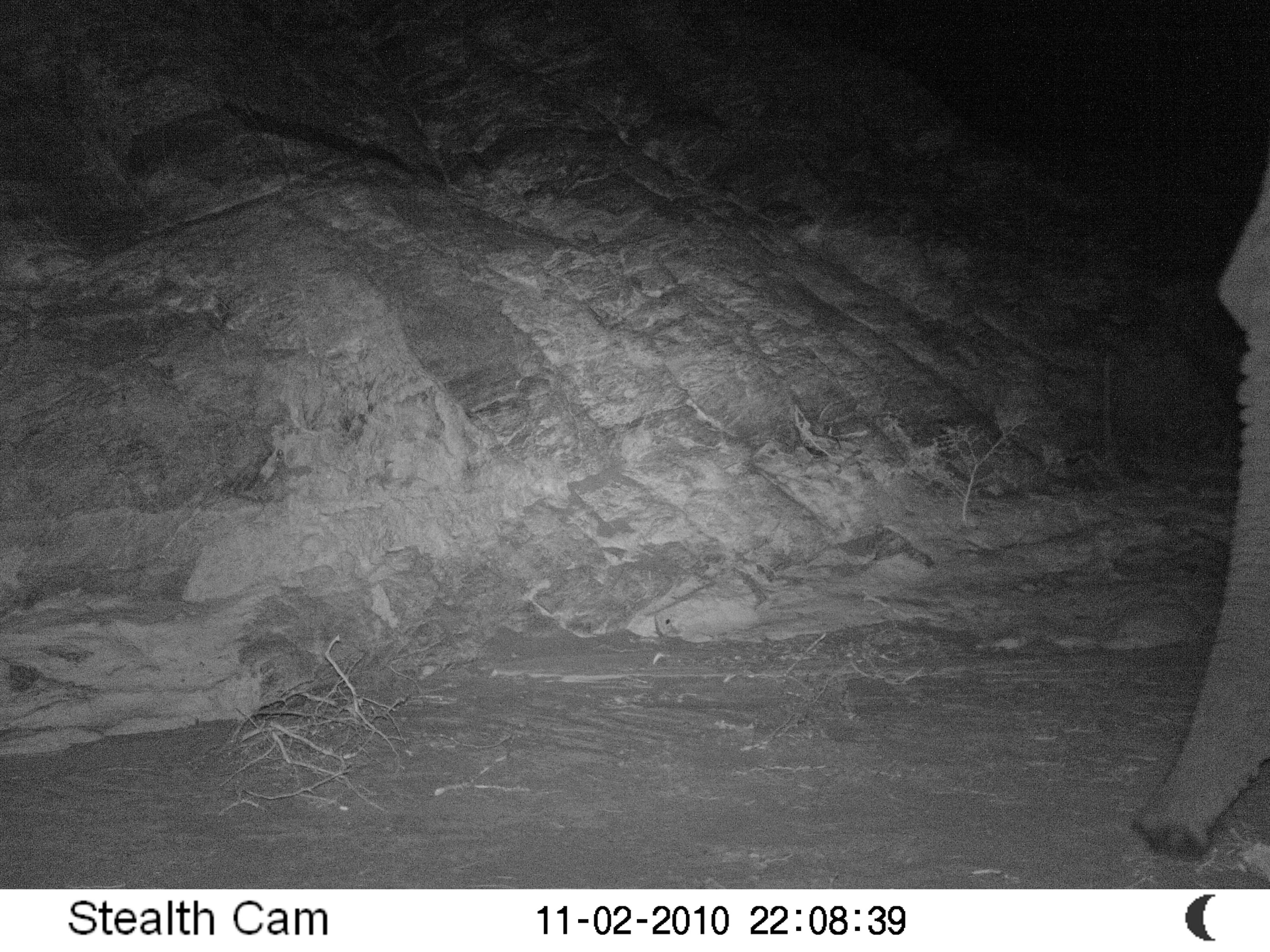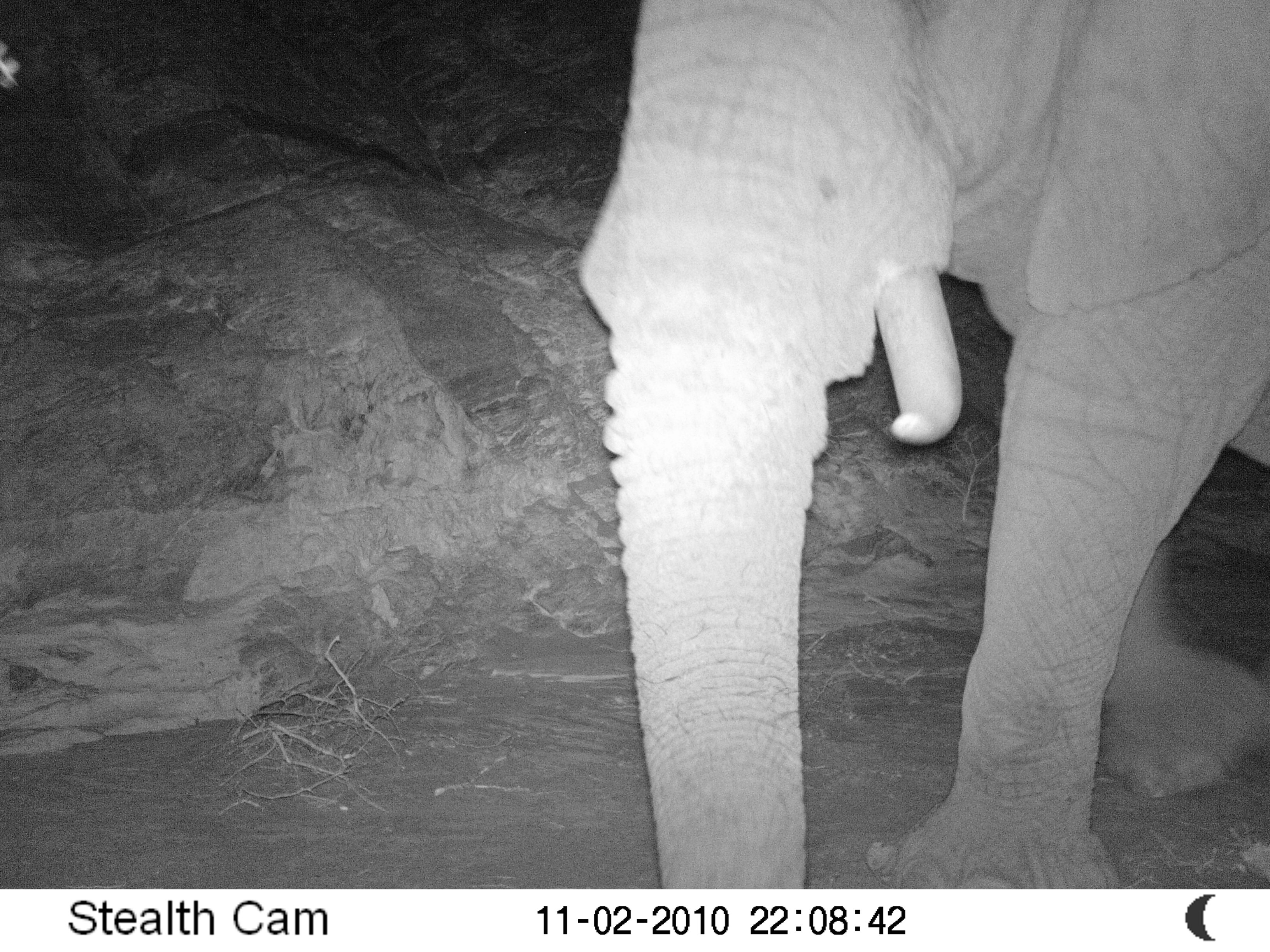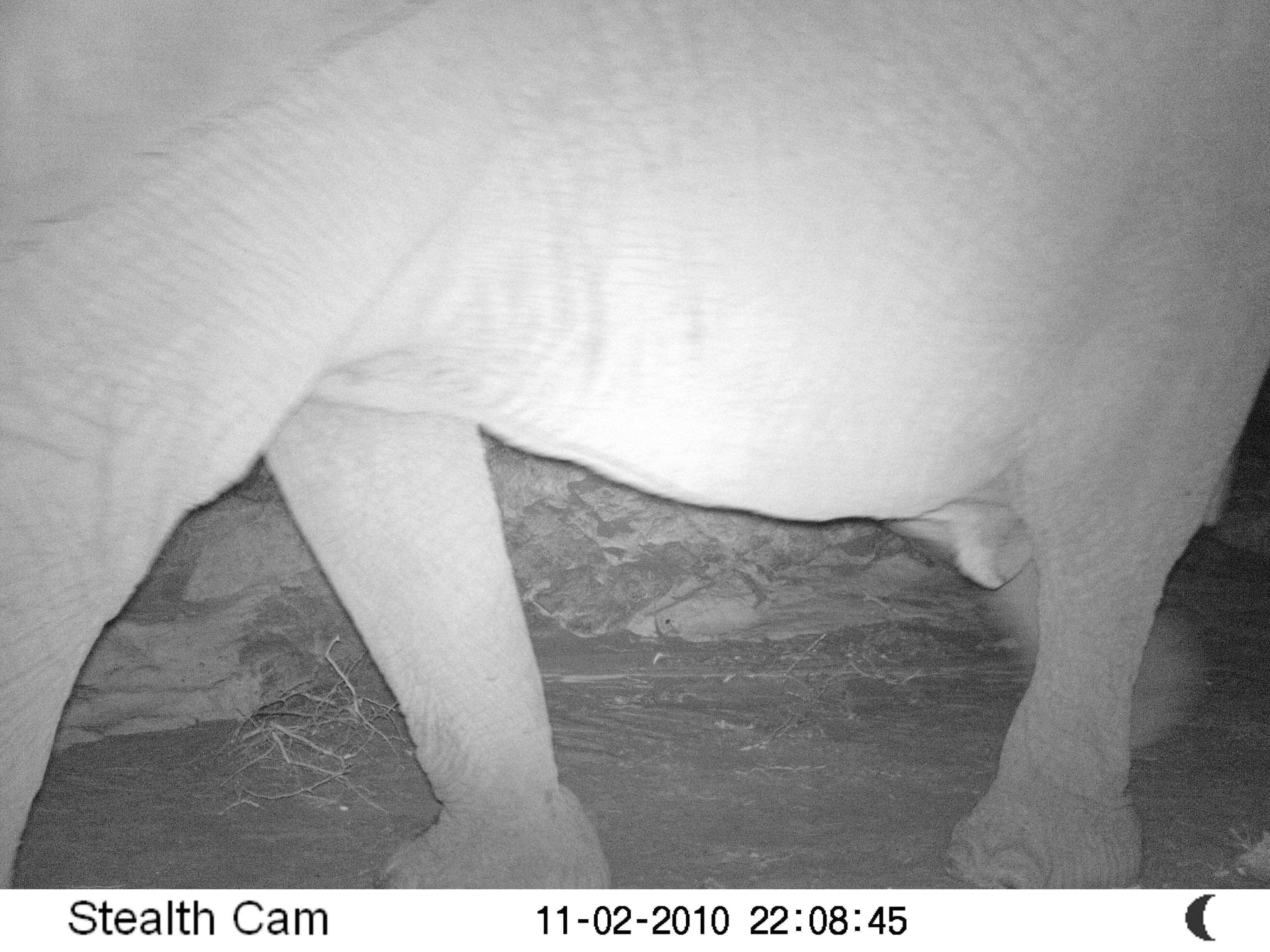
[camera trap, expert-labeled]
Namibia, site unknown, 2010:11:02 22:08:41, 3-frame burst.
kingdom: Animalia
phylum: Chordata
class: Mammalia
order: Proboscidea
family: Elephantidae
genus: Loxodonta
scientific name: Loxodonta africana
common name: african elephant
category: loxodanta africana